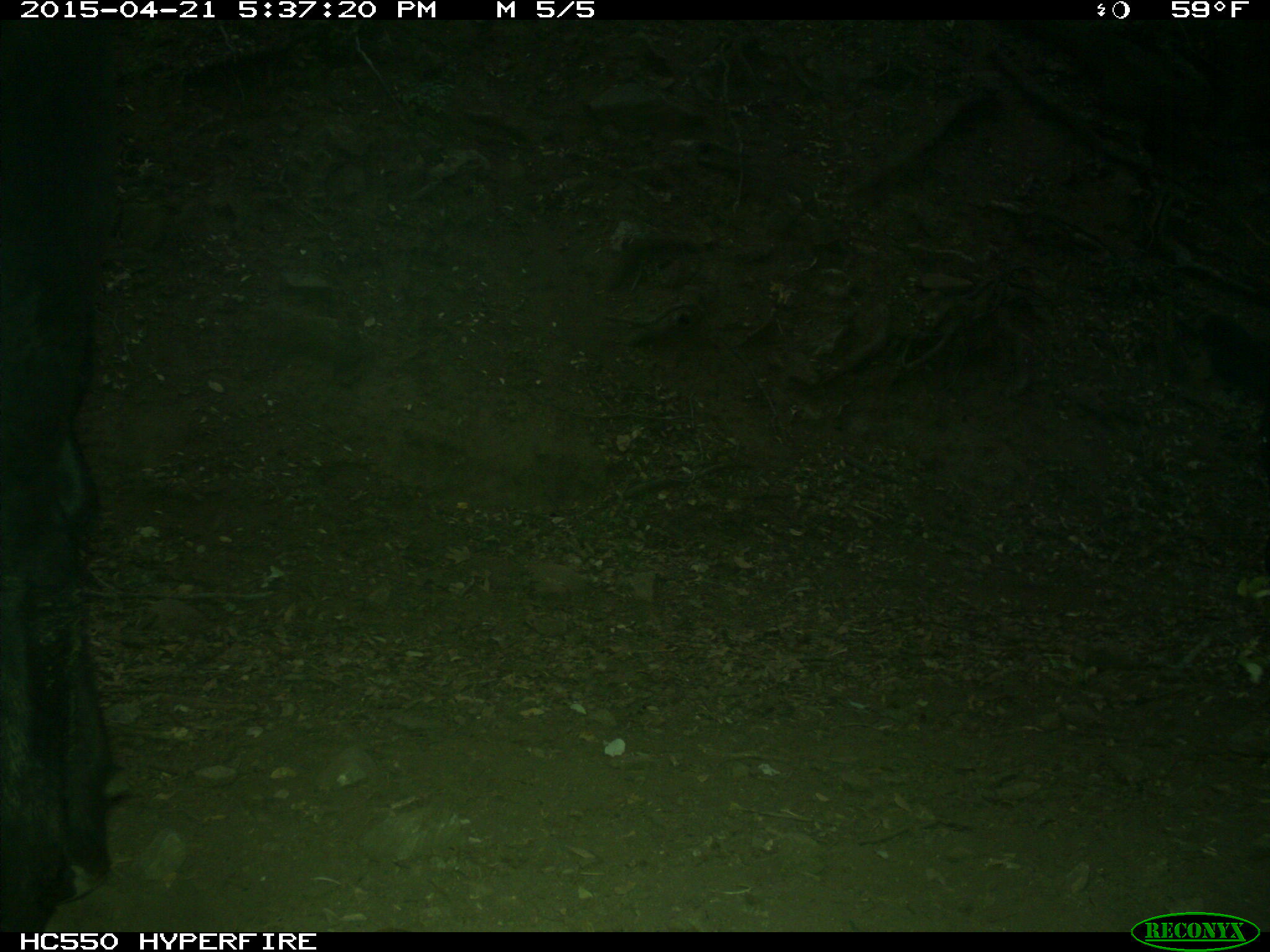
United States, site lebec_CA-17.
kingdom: Animalia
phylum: Chordata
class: Mammalia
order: Artiodactyla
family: Bovidae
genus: Bos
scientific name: Bos taurus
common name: domestic cow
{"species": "Bos taurus (domestic cow)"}